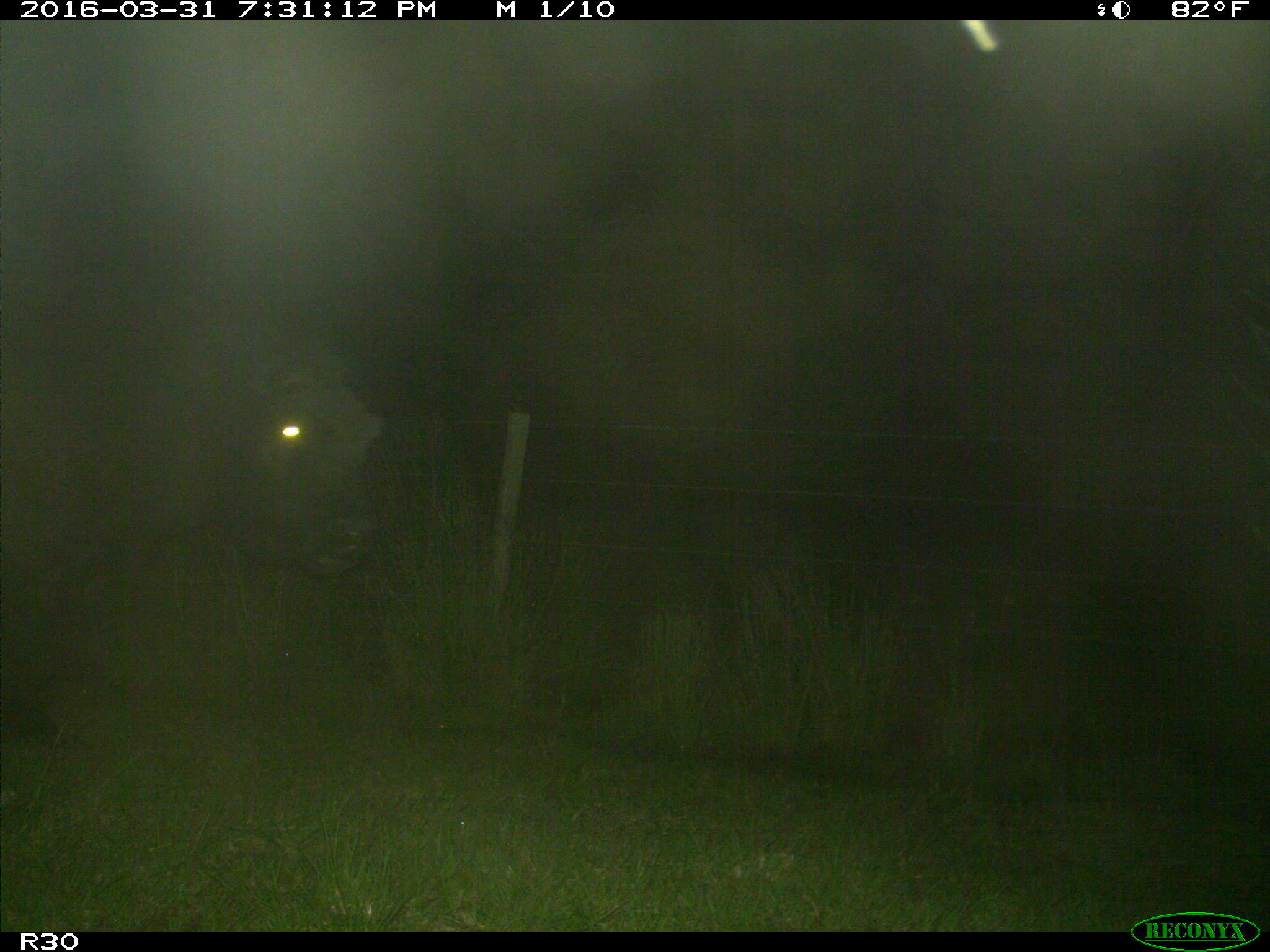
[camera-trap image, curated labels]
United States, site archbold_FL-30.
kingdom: Animalia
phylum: Chordata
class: Mammalia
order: Artiodactyla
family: Bovidae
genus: Bos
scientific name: Bos taurus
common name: domestic cow